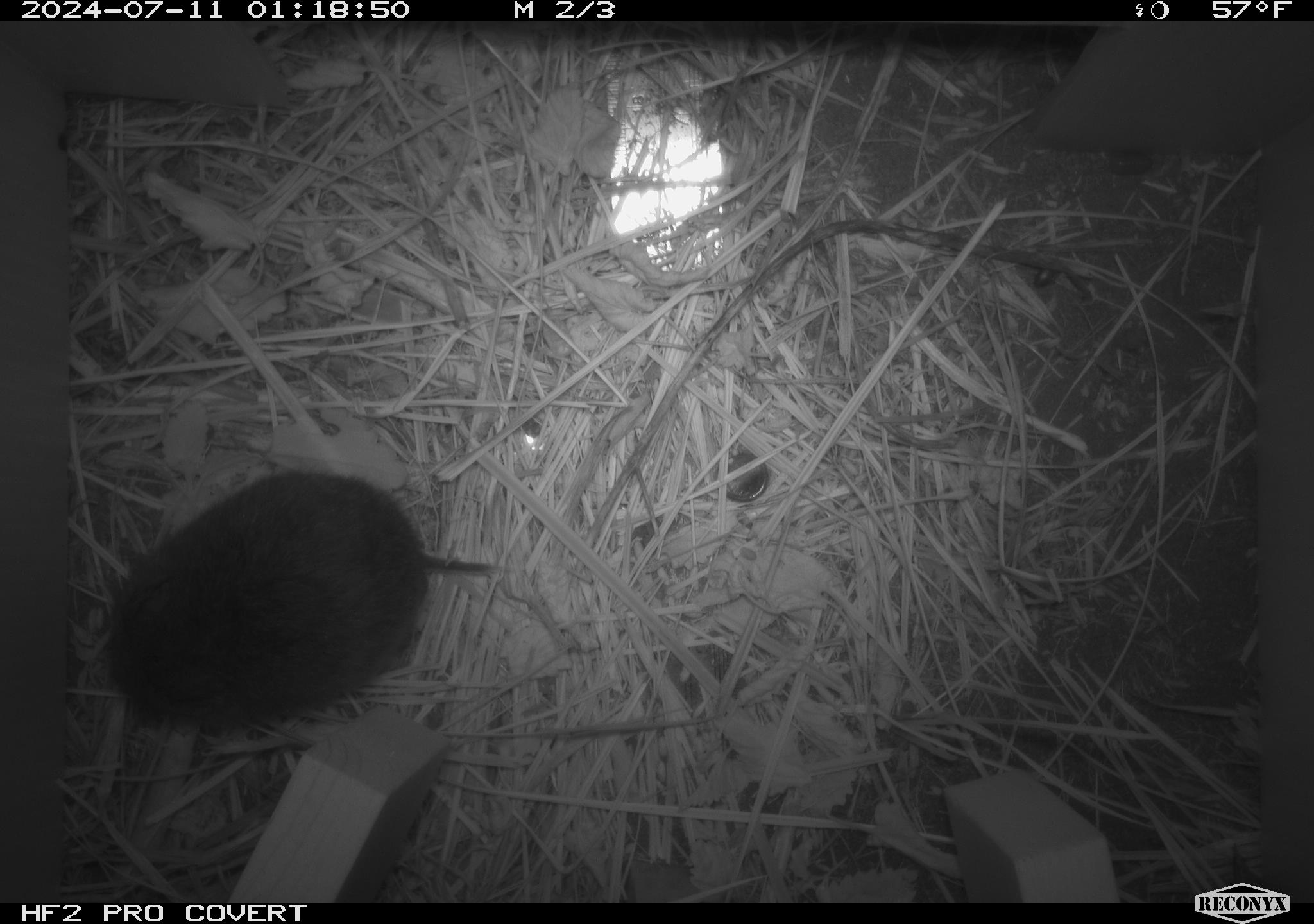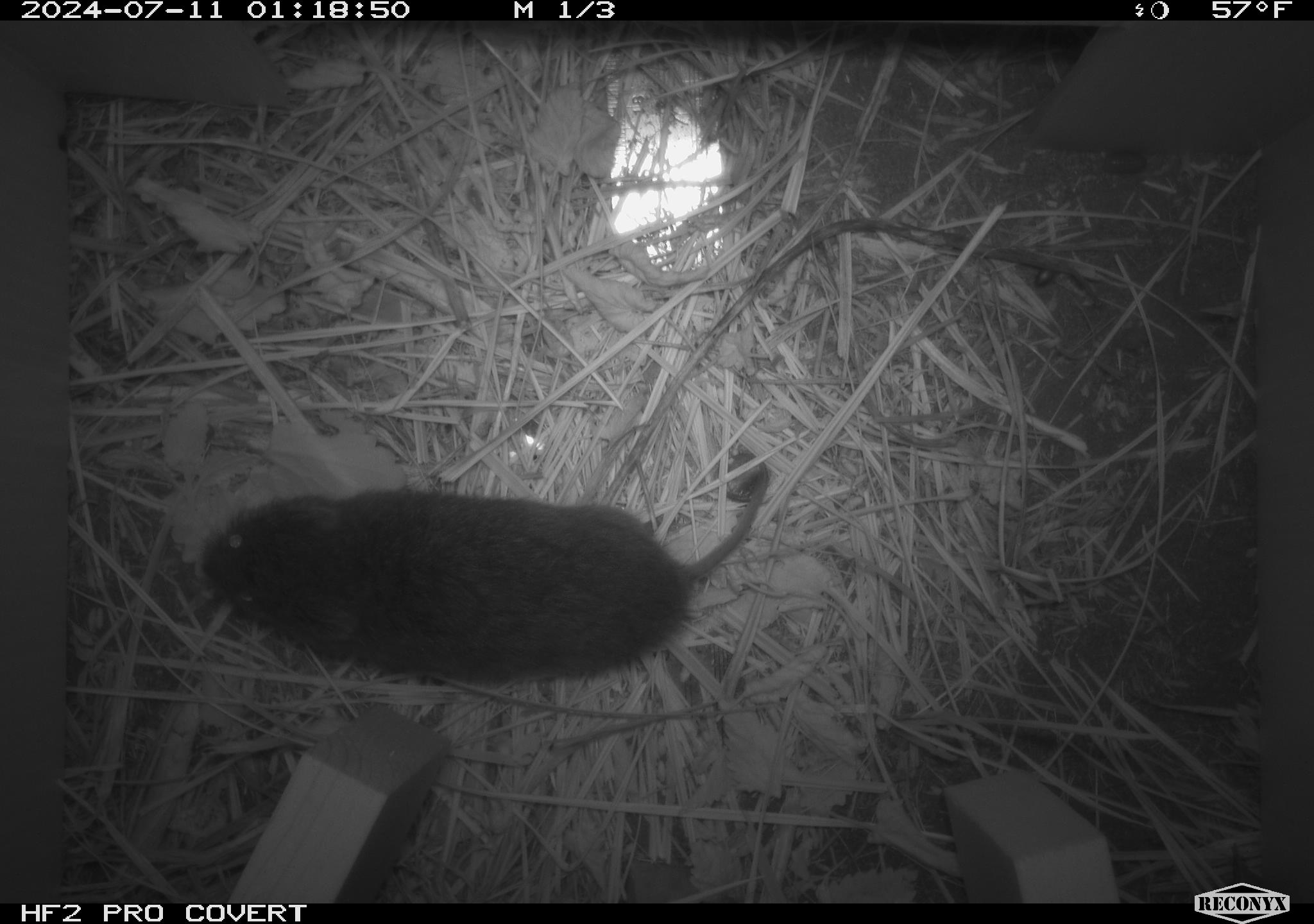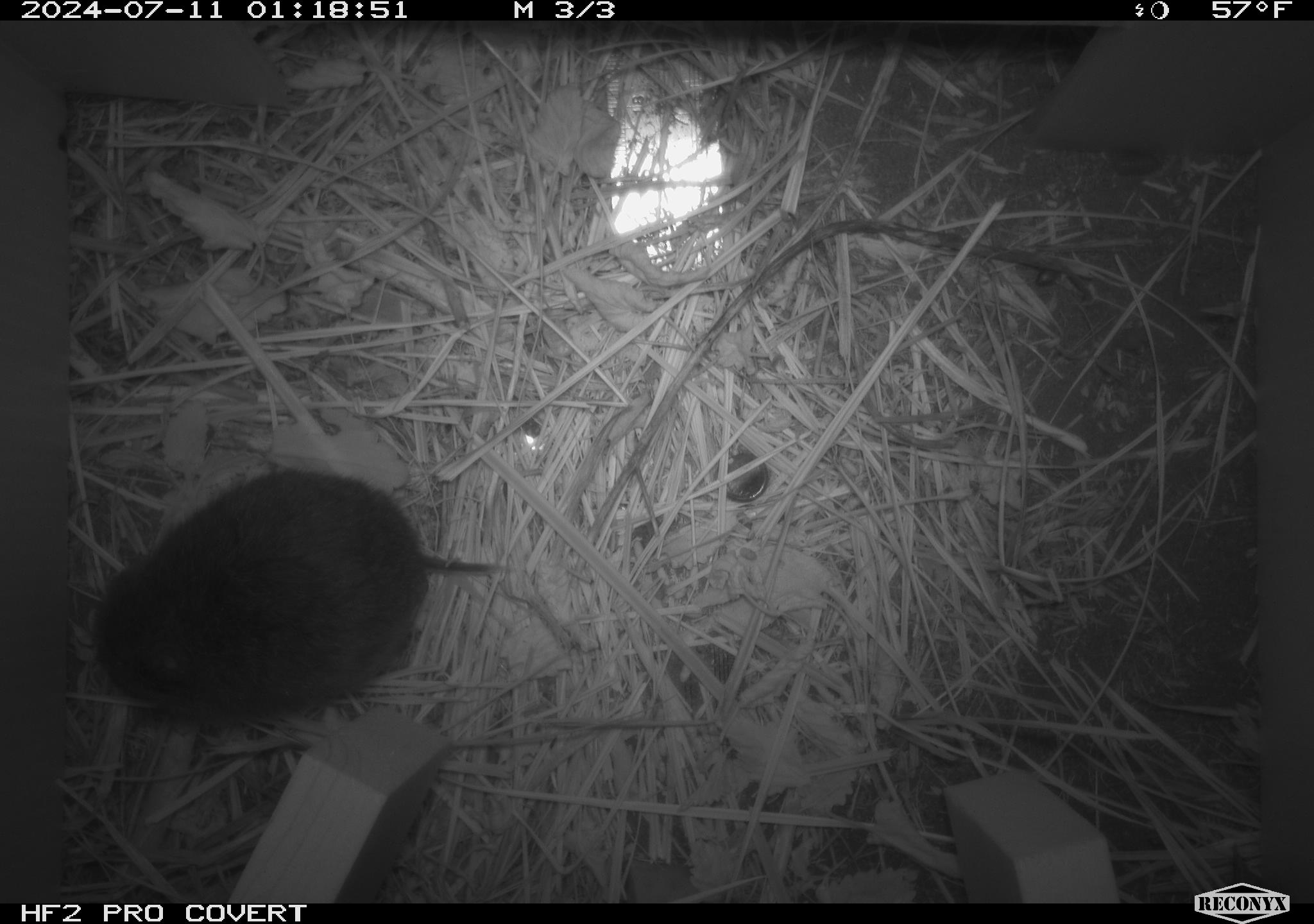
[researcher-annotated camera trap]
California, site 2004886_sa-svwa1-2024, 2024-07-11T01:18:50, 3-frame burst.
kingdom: Animalia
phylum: Chordata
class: Mammalia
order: Rodentia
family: Cricetidae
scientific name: Arvicolinae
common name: voles, lemmings, and muskrats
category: arvicolinae subfamily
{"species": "arvicolinae subfamily (voles, lemmings, and muskrats) (Arvicolinae)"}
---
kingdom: Animalia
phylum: Arthropoda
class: Insecta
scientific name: Insecta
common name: insect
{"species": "insect (Insecta)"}